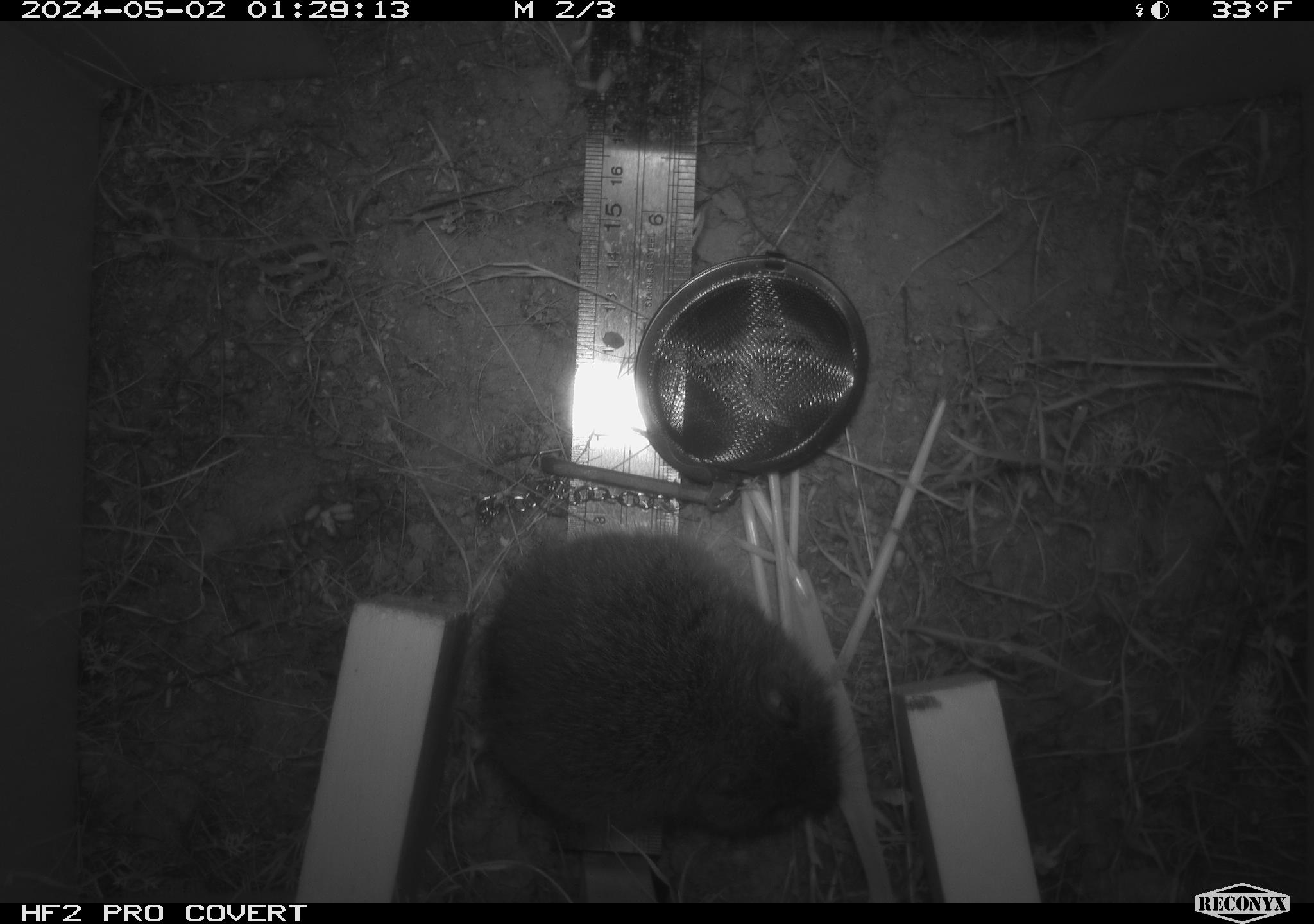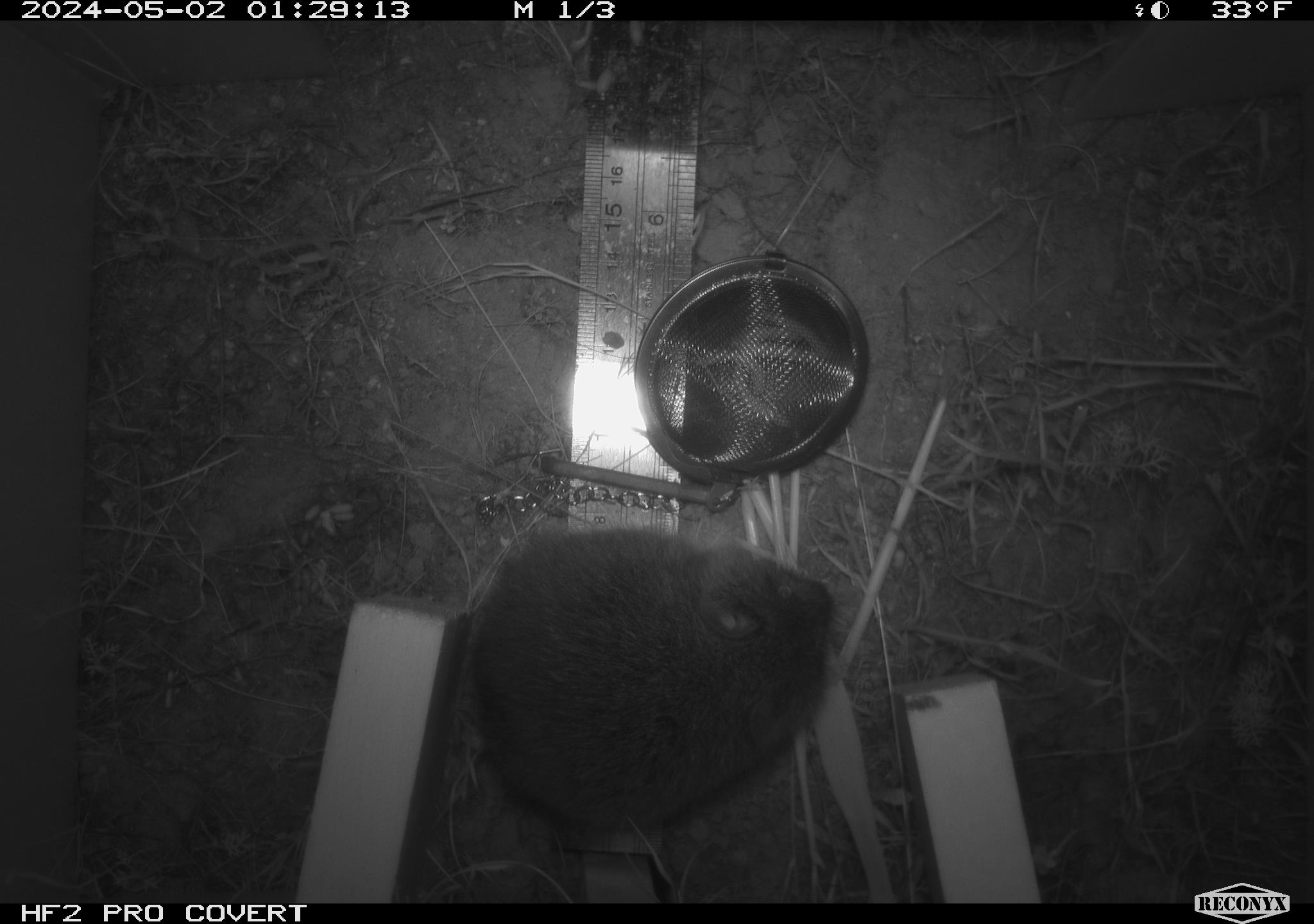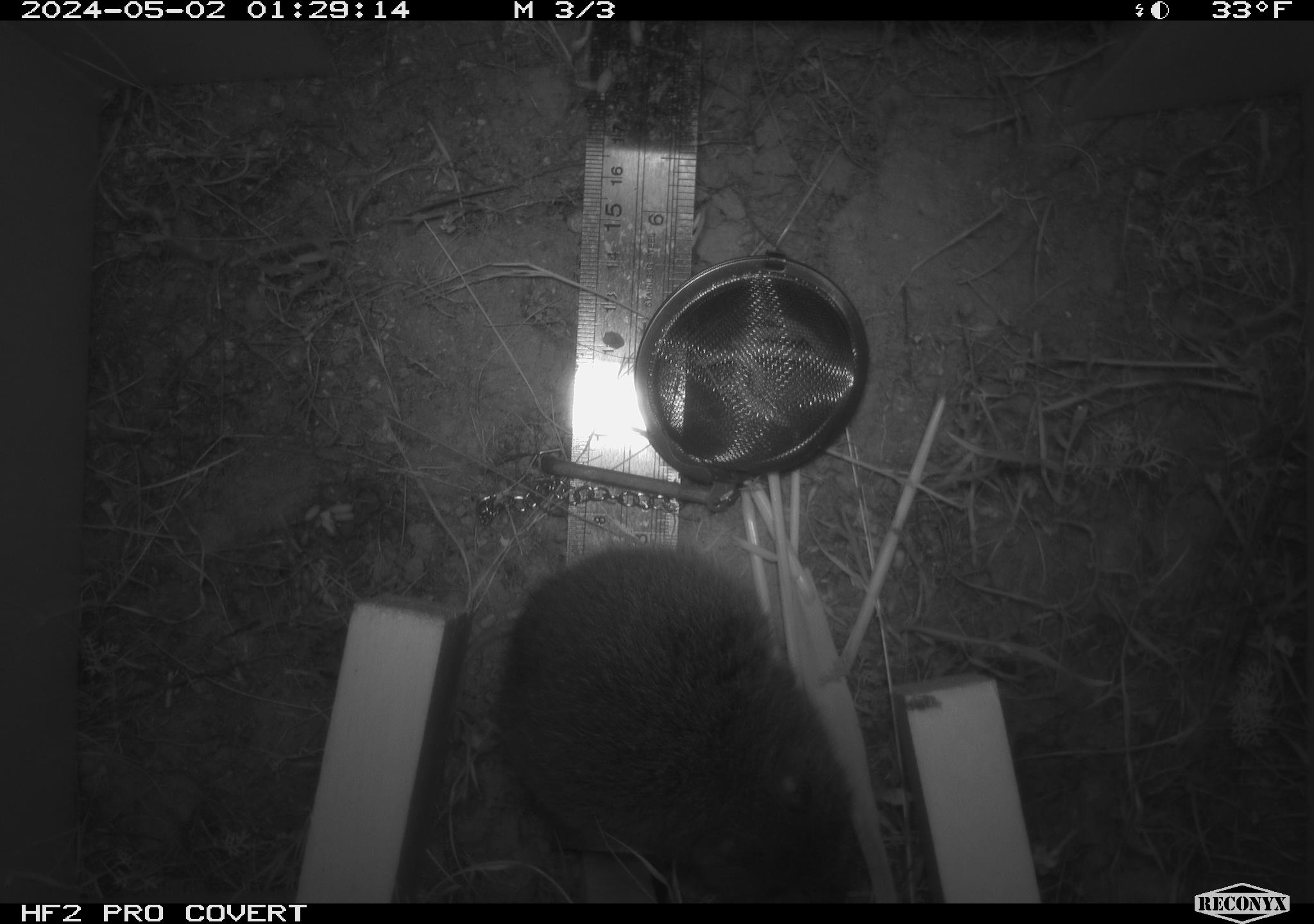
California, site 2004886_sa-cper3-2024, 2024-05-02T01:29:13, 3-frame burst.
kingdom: Animalia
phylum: Chordata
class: Mammalia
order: Rodentia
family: Cricetidae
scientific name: Arvicolinae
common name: voles, lemmings, and muskrats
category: arvicolinae subfamily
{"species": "arvicolinae subfamily (voles, lemmings, and muskrats) (Arvicolinae)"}